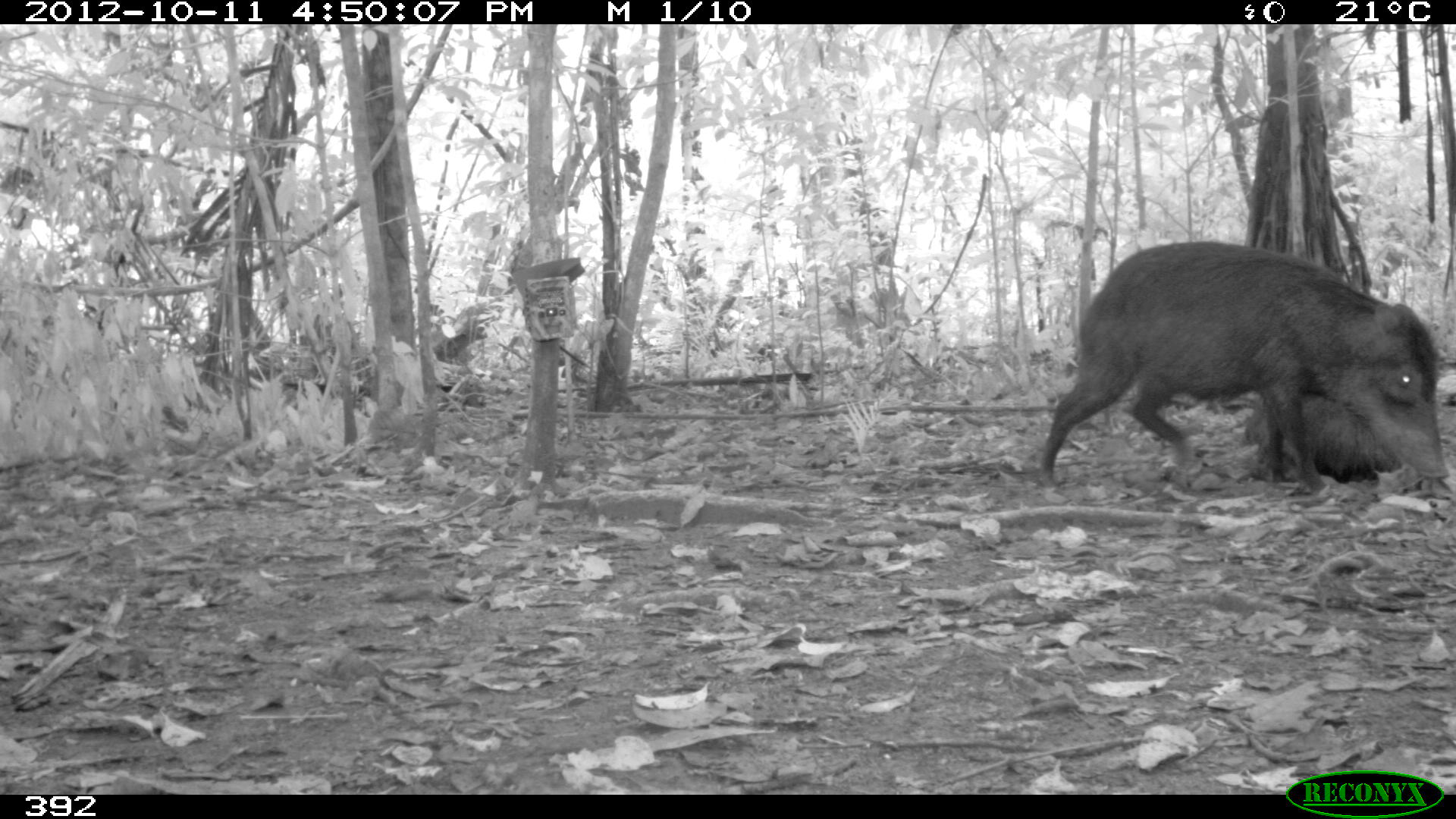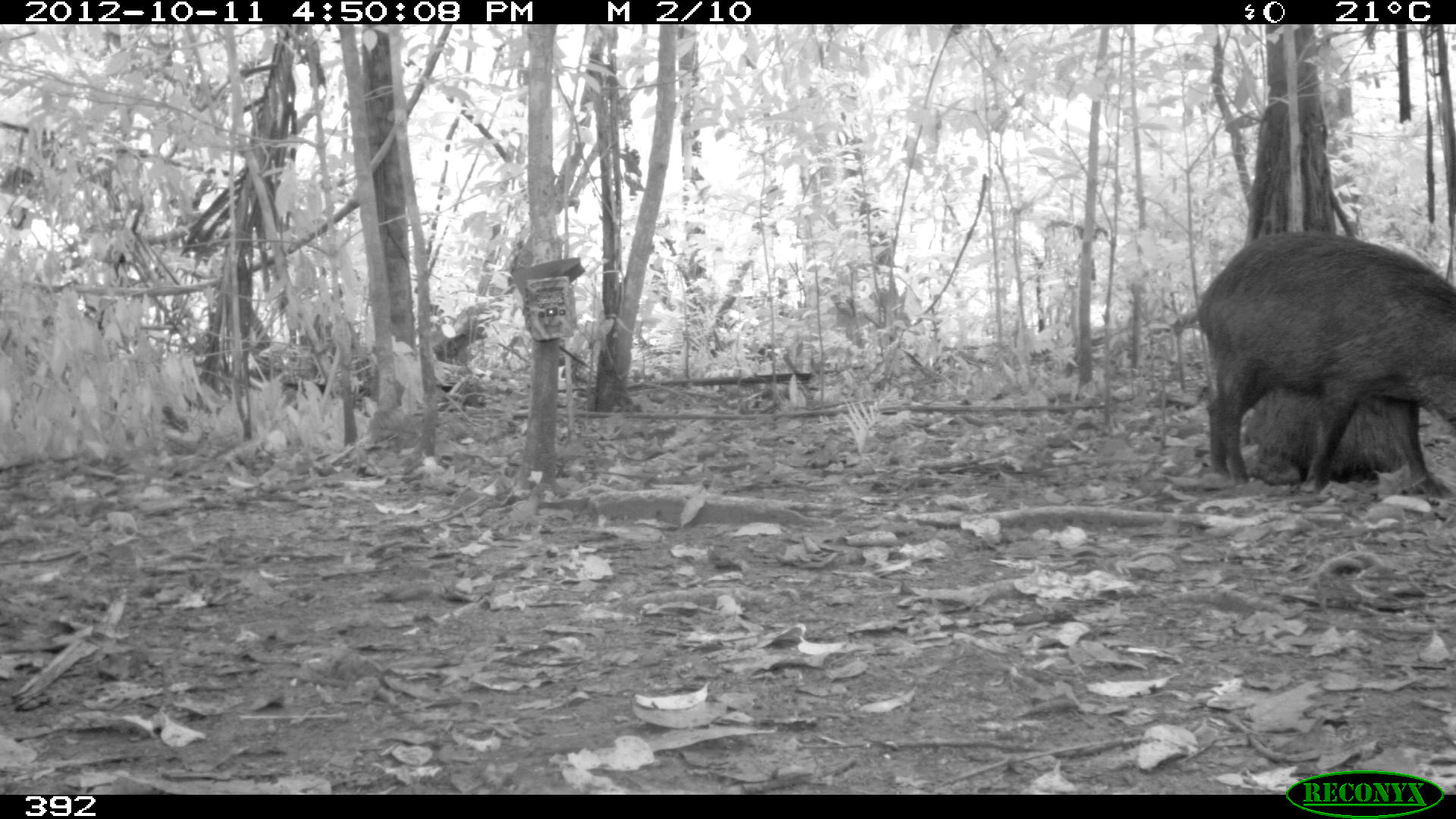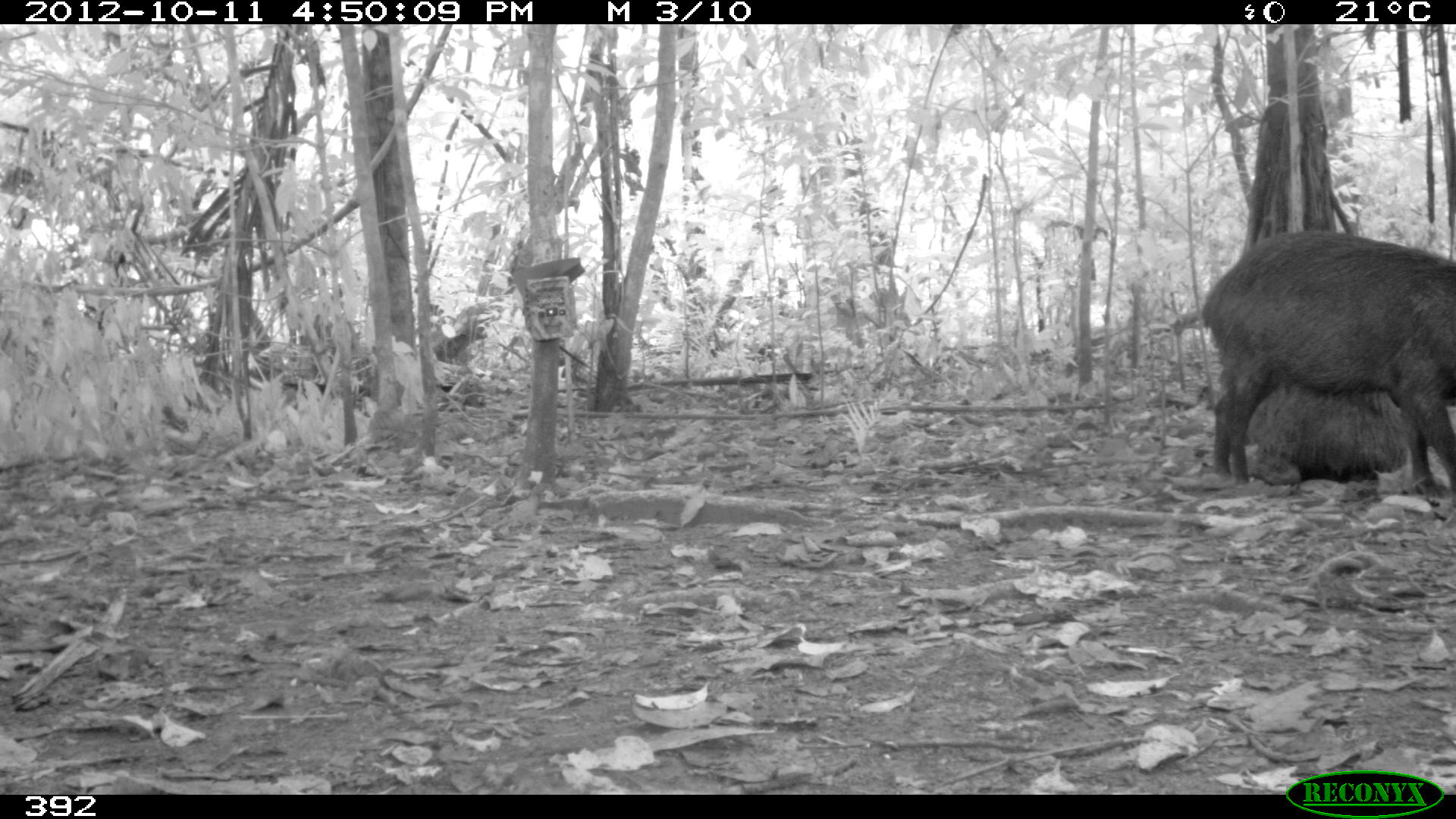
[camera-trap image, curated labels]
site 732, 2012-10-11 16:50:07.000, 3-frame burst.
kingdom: Animalia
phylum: Chordata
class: Mammalia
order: Artiodactyla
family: Tayassuidae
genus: Tayassu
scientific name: Tayassu pecari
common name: white-lipped peccary